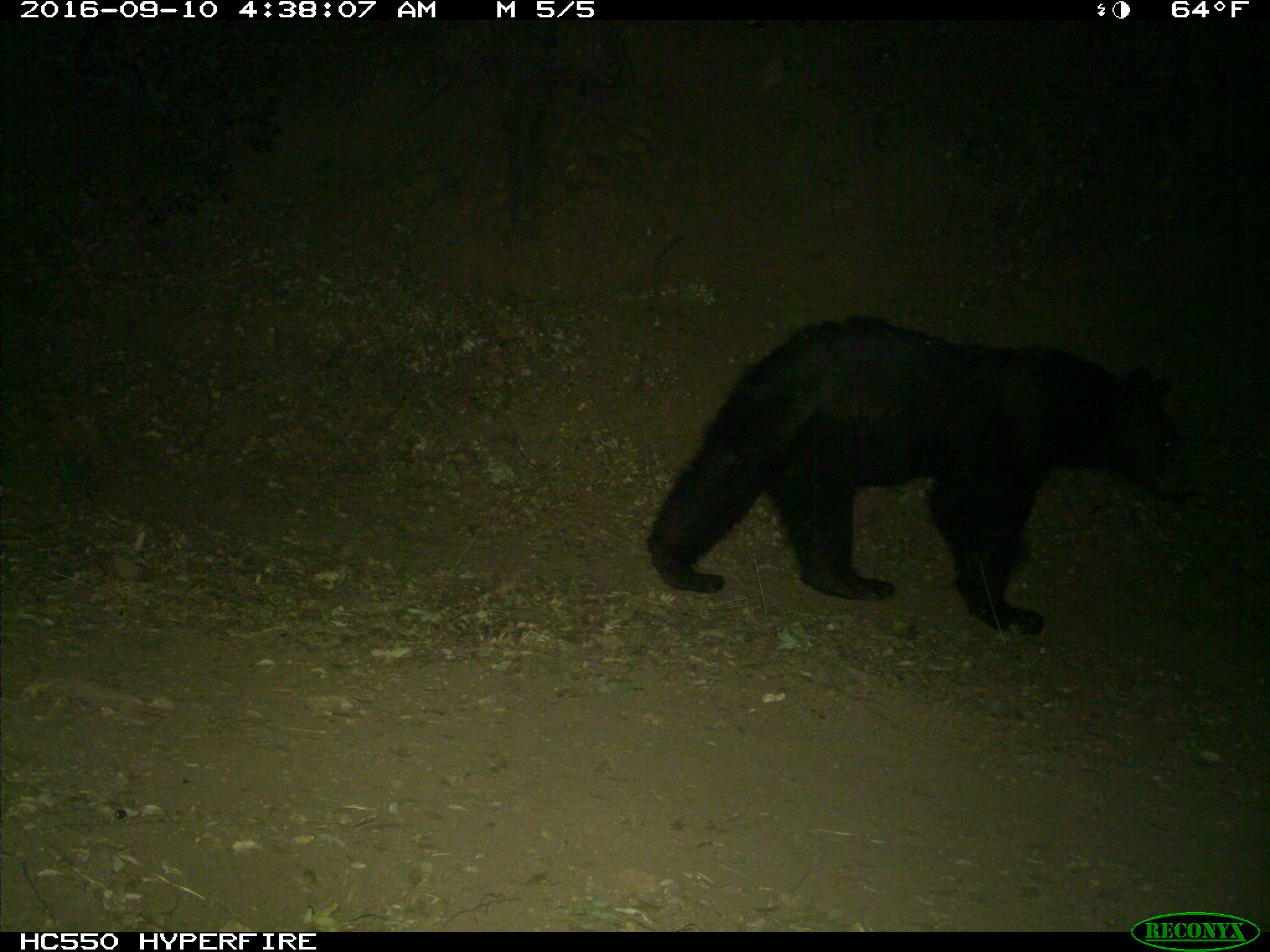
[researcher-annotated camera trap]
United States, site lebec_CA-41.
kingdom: Animalia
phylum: Chordata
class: Mammalia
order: Carnivora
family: Ursidae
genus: Ursus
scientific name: Ursus americanus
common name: american black bear